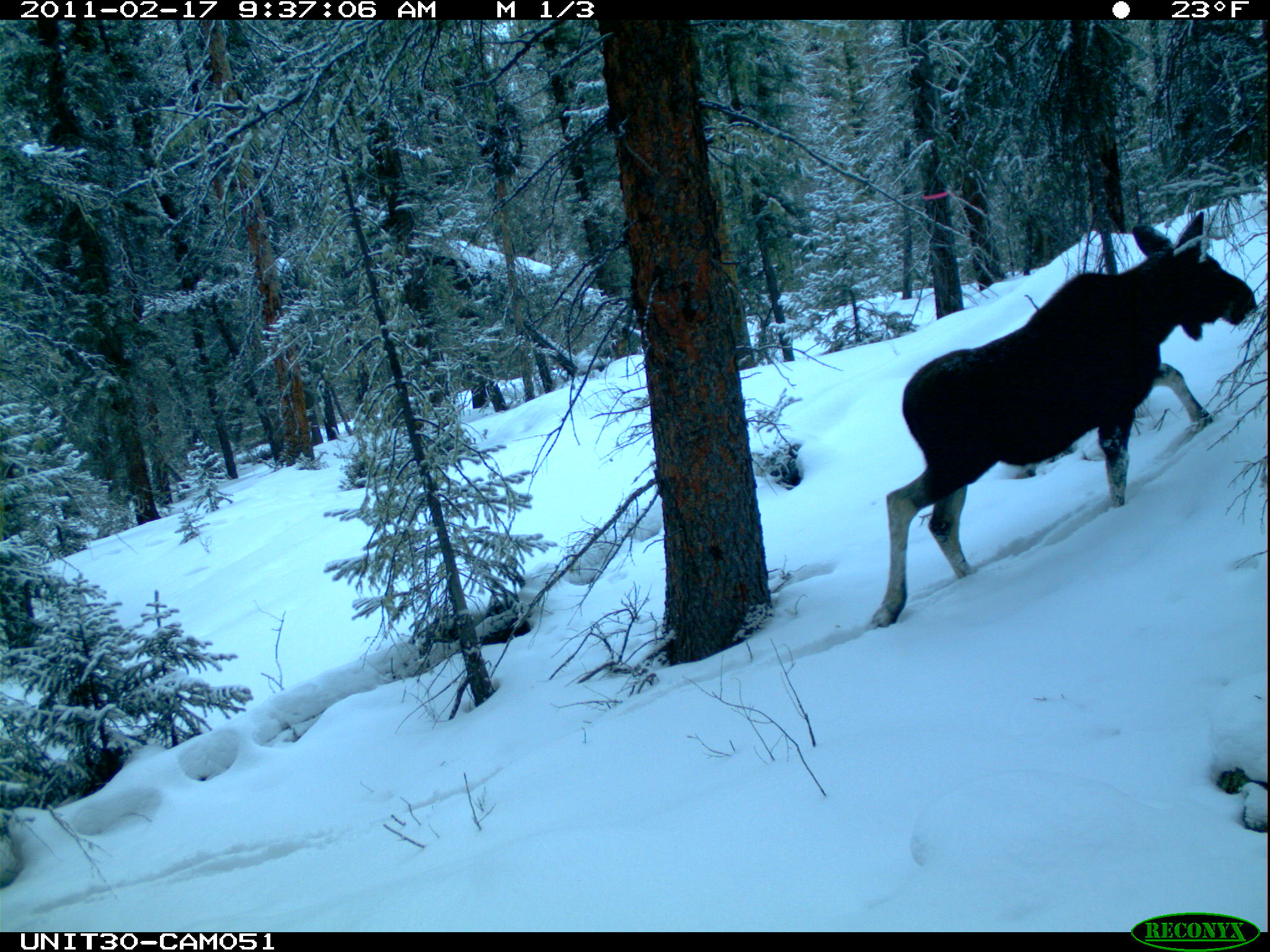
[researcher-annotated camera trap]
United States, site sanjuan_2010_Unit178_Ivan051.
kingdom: Animalia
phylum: Chordata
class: Mammalia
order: Artiodactyla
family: Cervidae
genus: Alces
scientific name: Alces alces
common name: moose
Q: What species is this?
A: Alces alces (moose).